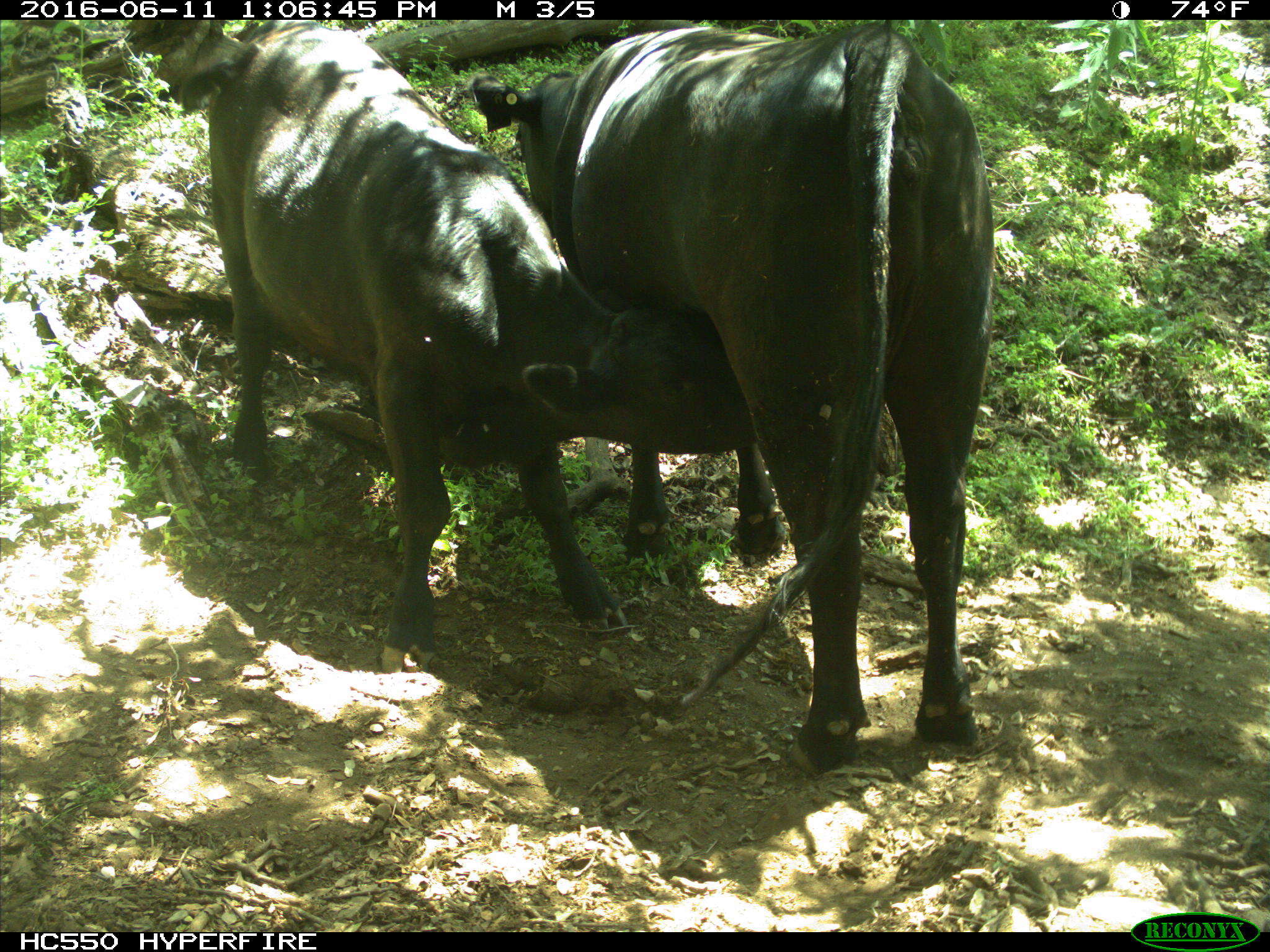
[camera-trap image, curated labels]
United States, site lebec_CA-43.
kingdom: Animalia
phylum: Chordata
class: Mammalia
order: Artiodactyla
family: Bovidae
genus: Bos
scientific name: Bos taurus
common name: domestic cow